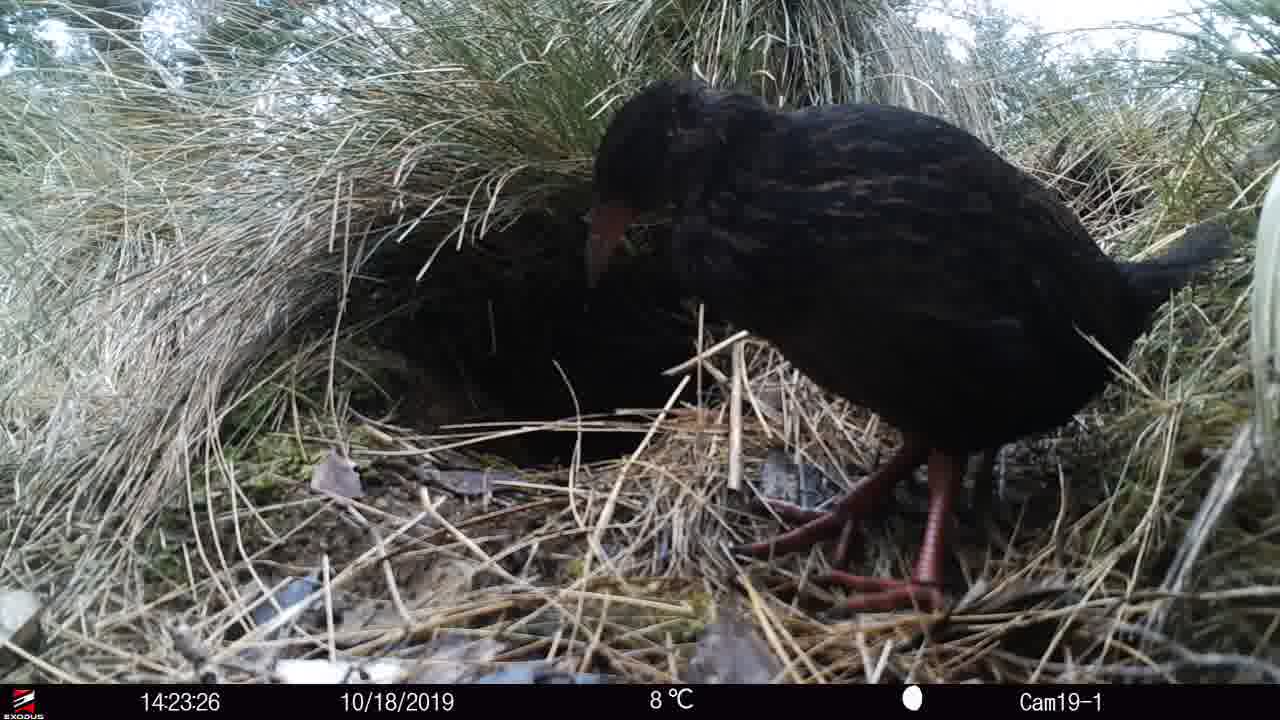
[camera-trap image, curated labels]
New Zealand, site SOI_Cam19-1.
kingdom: Animalia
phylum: Chordata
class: Aves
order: Gruiformes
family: Rallidae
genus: Gallirallus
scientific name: Gallirallus australis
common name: weka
Weka (Gallirallus australis).